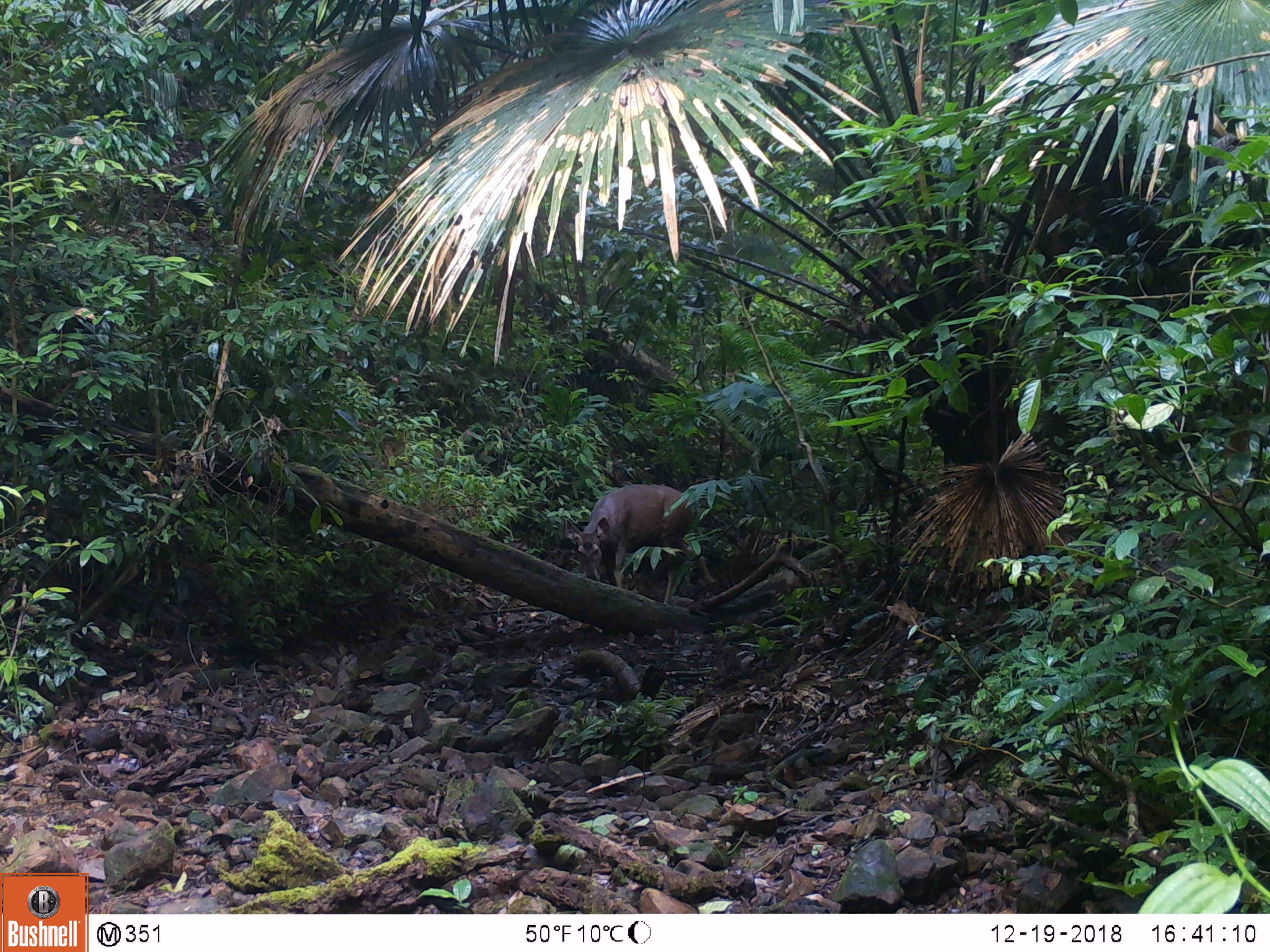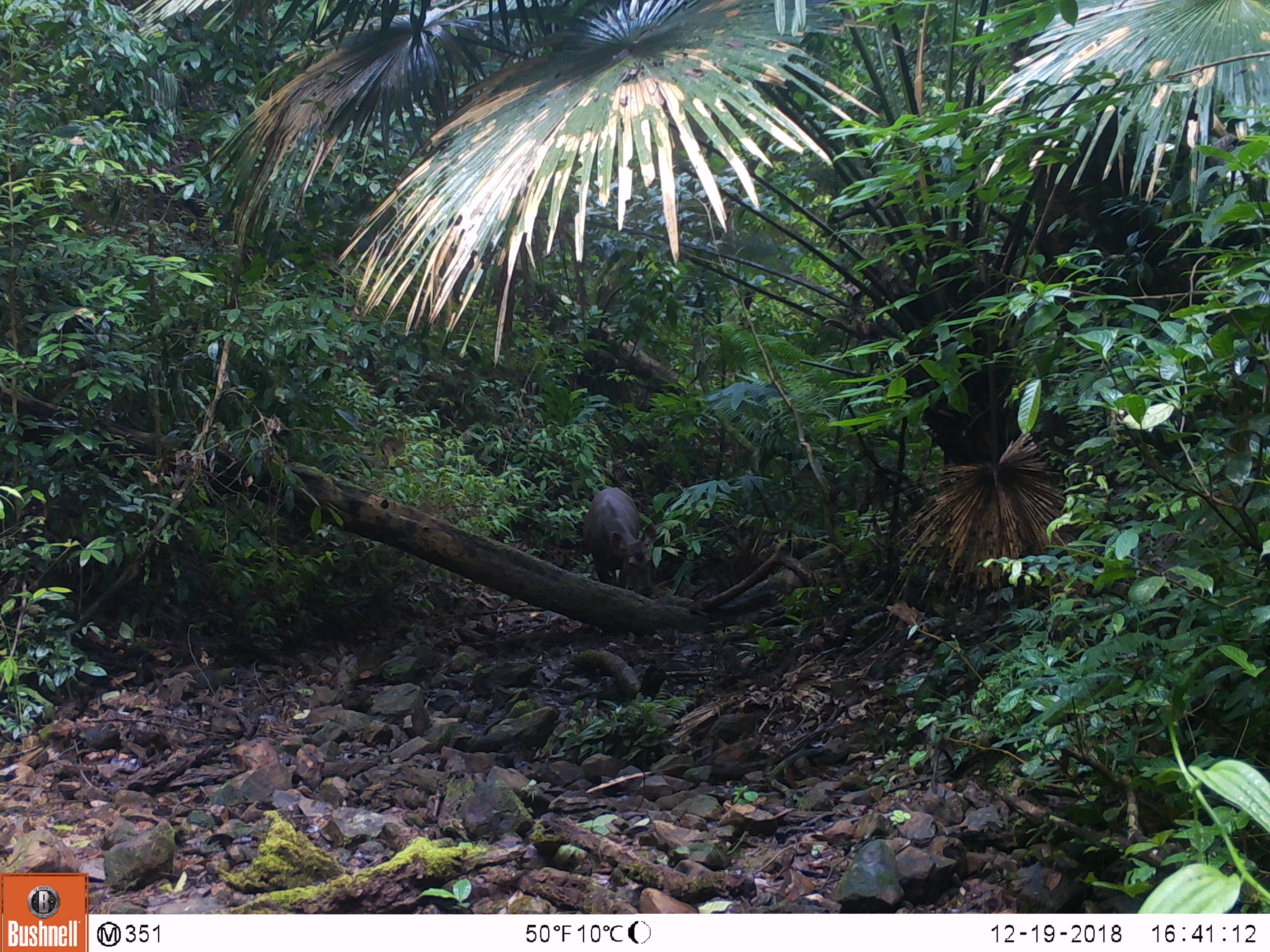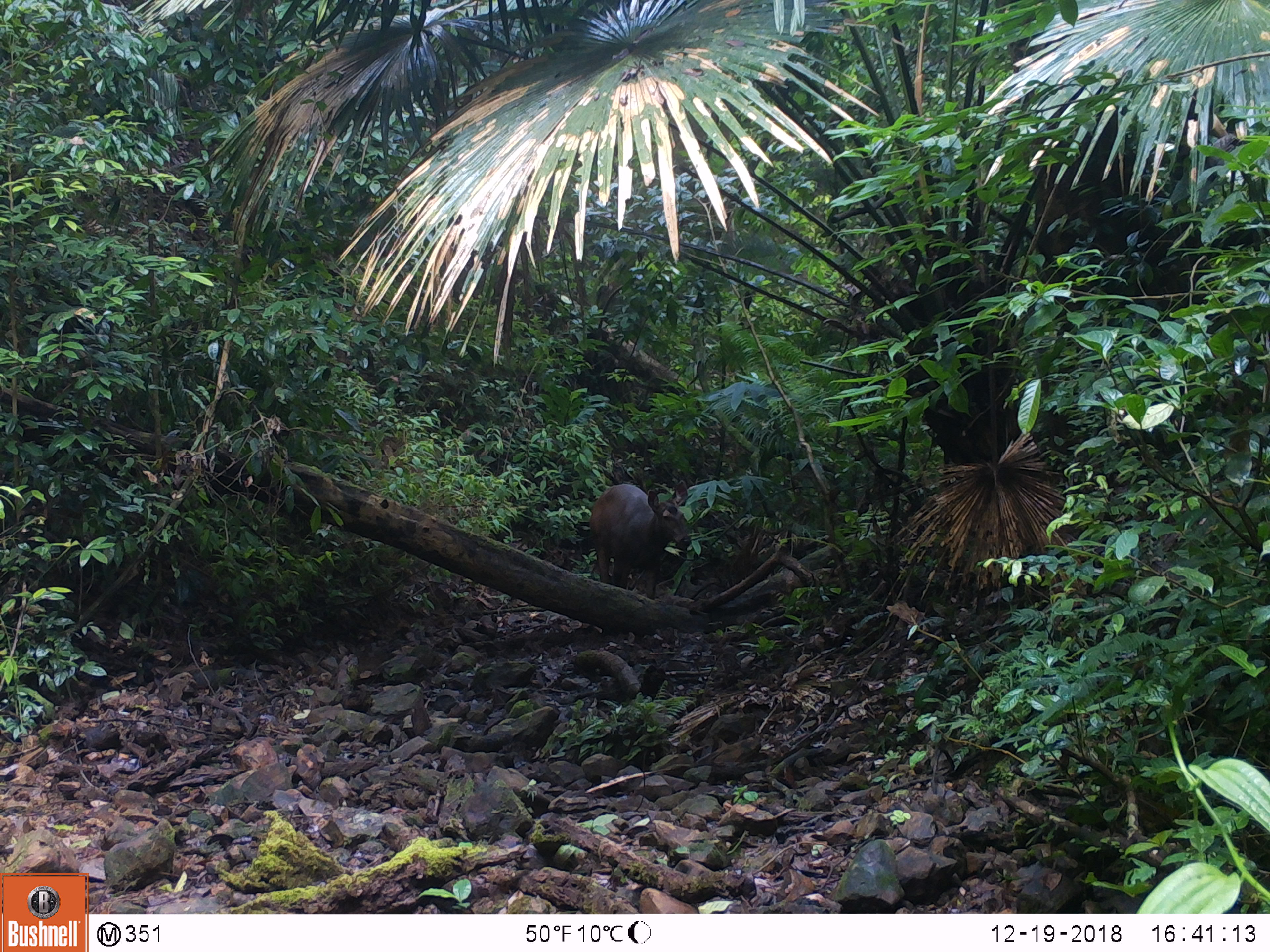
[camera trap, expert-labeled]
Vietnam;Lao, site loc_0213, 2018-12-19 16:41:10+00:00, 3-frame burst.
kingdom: Animalia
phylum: Chordata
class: Mammalia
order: Artiodactyla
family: Cervidae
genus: Rusa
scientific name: Rusa unicolor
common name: sambar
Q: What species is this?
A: Sambar (Rusa unicolor).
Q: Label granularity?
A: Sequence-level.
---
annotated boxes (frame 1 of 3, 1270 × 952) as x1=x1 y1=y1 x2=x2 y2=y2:
sambar: x1=564 y1=483 x2=717 y2=604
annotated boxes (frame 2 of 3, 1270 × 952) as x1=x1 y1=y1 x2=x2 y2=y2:
sambar: x1=582 y1=487 x2=657 y2=599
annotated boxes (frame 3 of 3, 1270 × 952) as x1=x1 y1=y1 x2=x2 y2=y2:
sambar: x1=589 y1=479 x2=690 y2=600